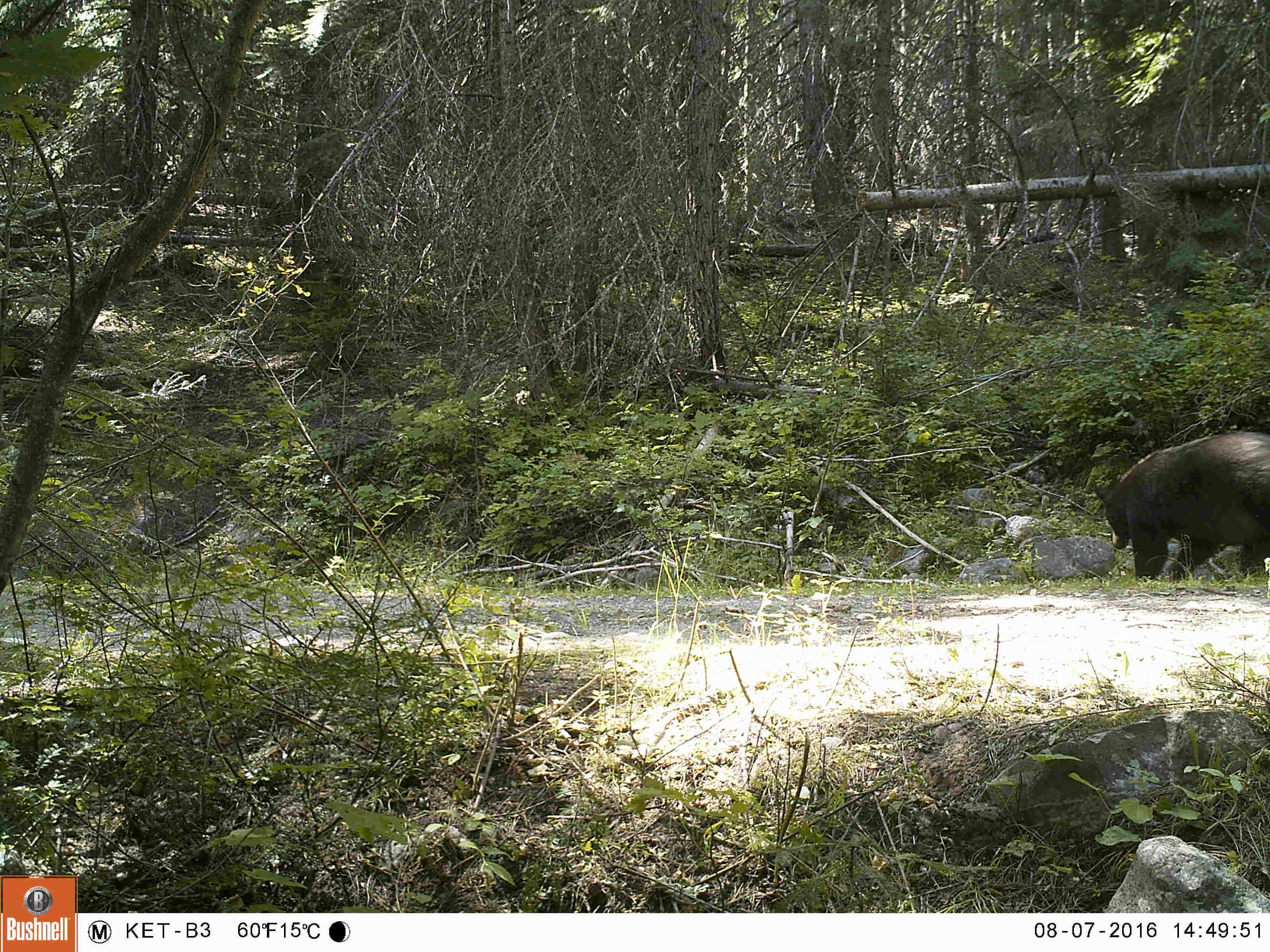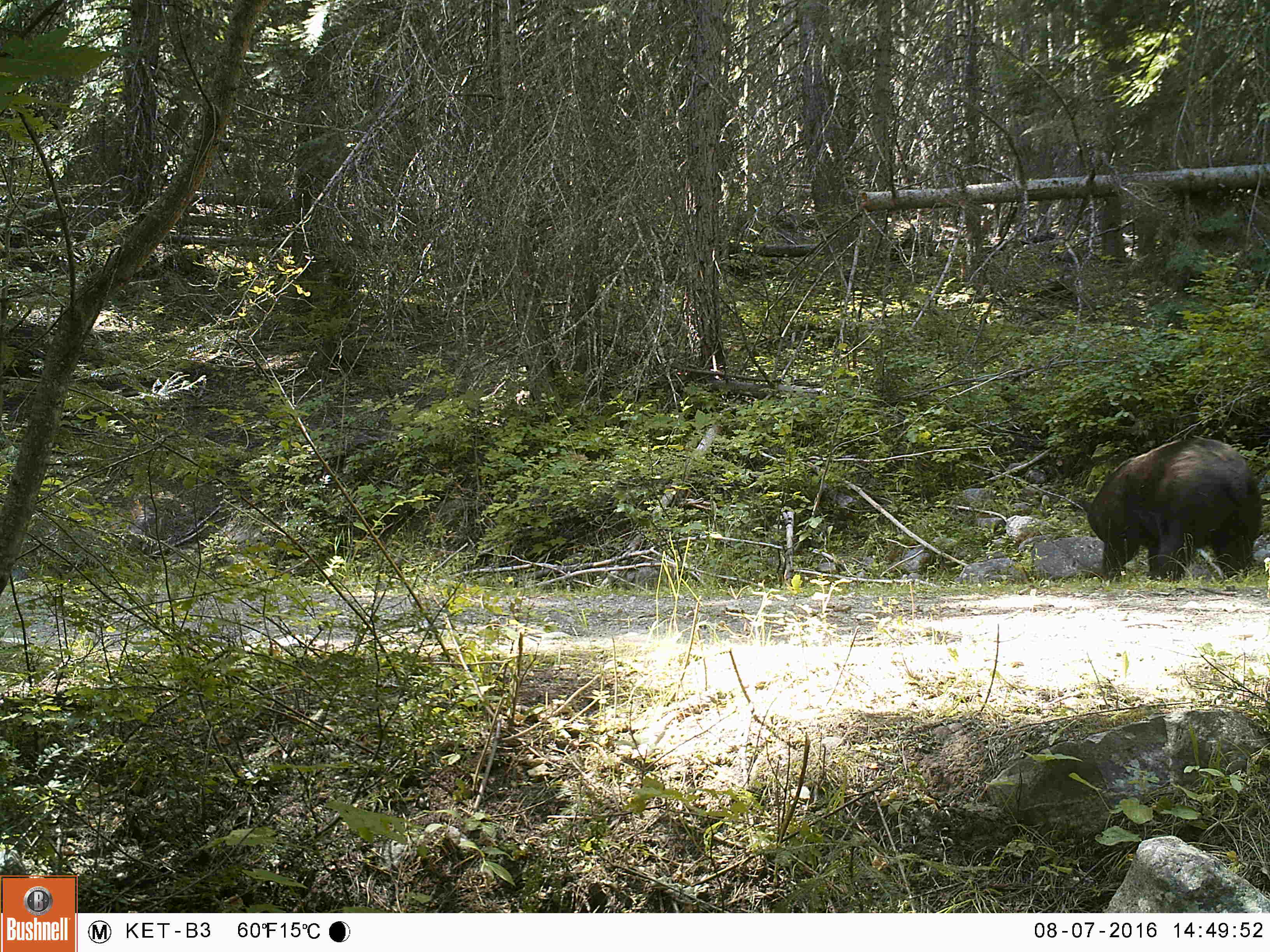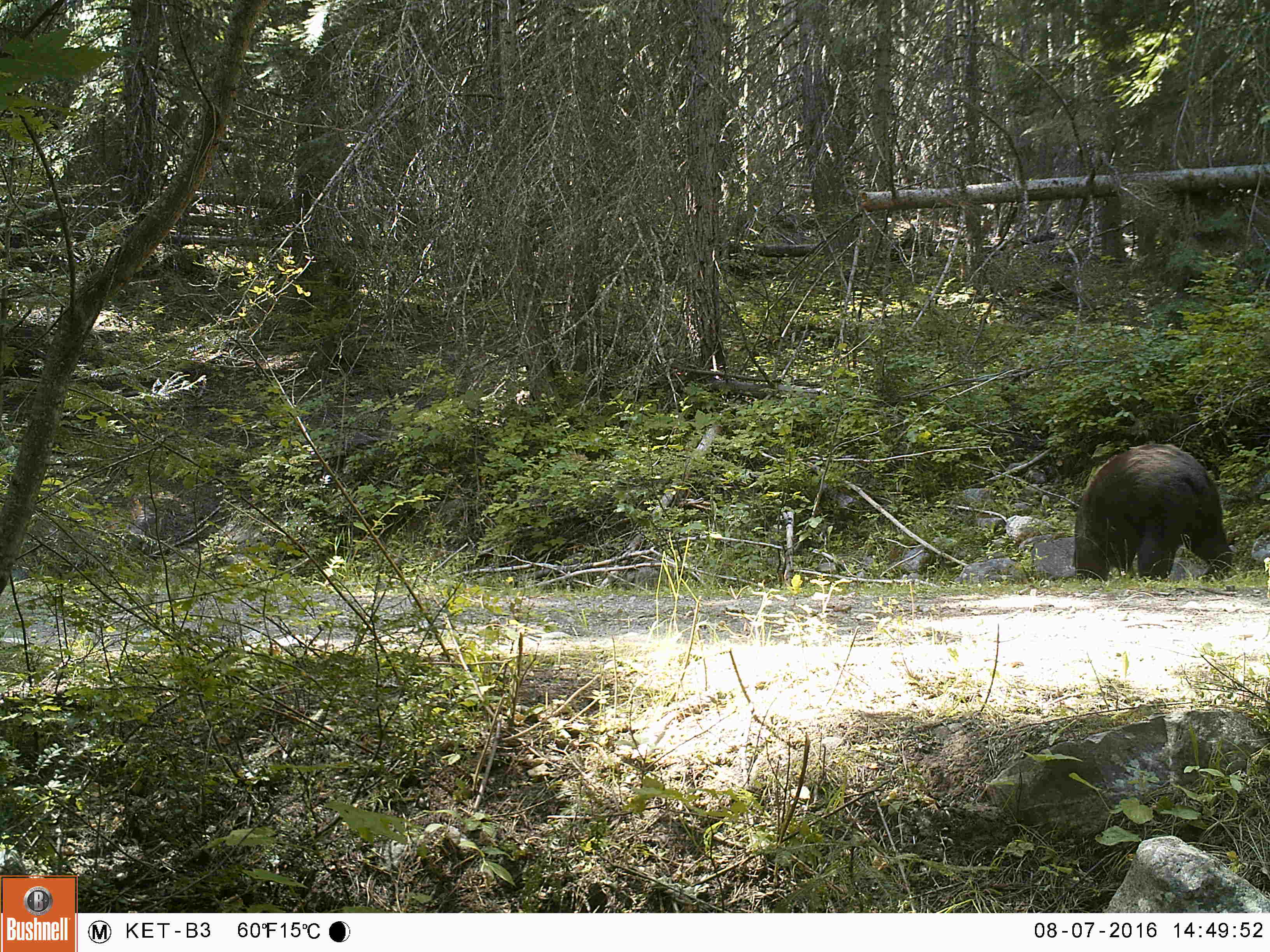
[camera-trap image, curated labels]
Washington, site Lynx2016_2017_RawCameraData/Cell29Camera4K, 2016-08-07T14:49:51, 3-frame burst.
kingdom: Animalia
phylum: Chordata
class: Mammalia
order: Carnivora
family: Ursidae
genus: Ursus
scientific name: Ursus americanus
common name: american black bear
Ursus americanus (american black bear). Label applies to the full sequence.